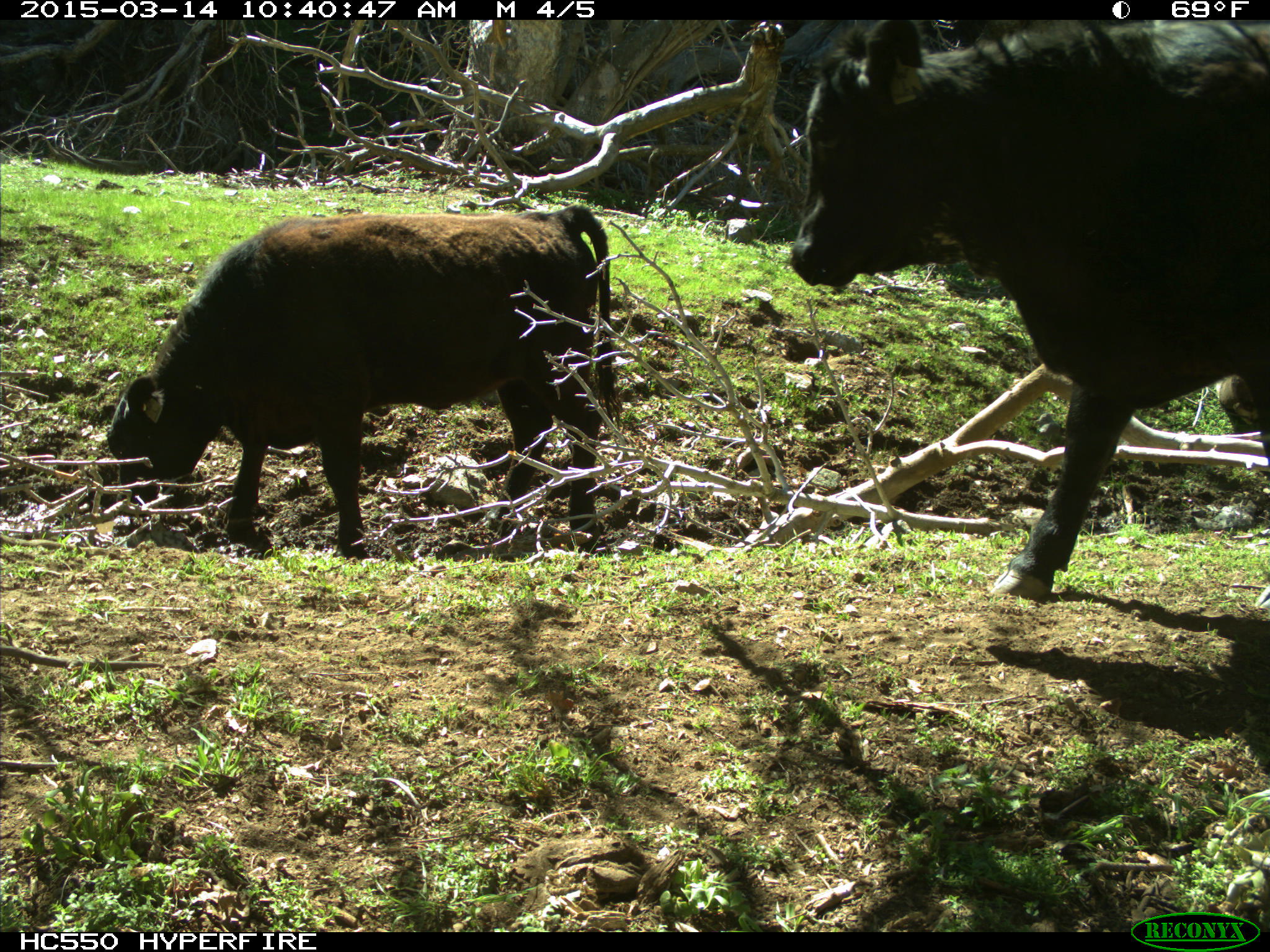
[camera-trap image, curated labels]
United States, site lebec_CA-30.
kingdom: Animalia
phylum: Chordata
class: Mammalia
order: Artiodactyla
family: Bovidae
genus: Bos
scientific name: Bos taurus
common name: domestic cow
Bos taurus (domestic cow).